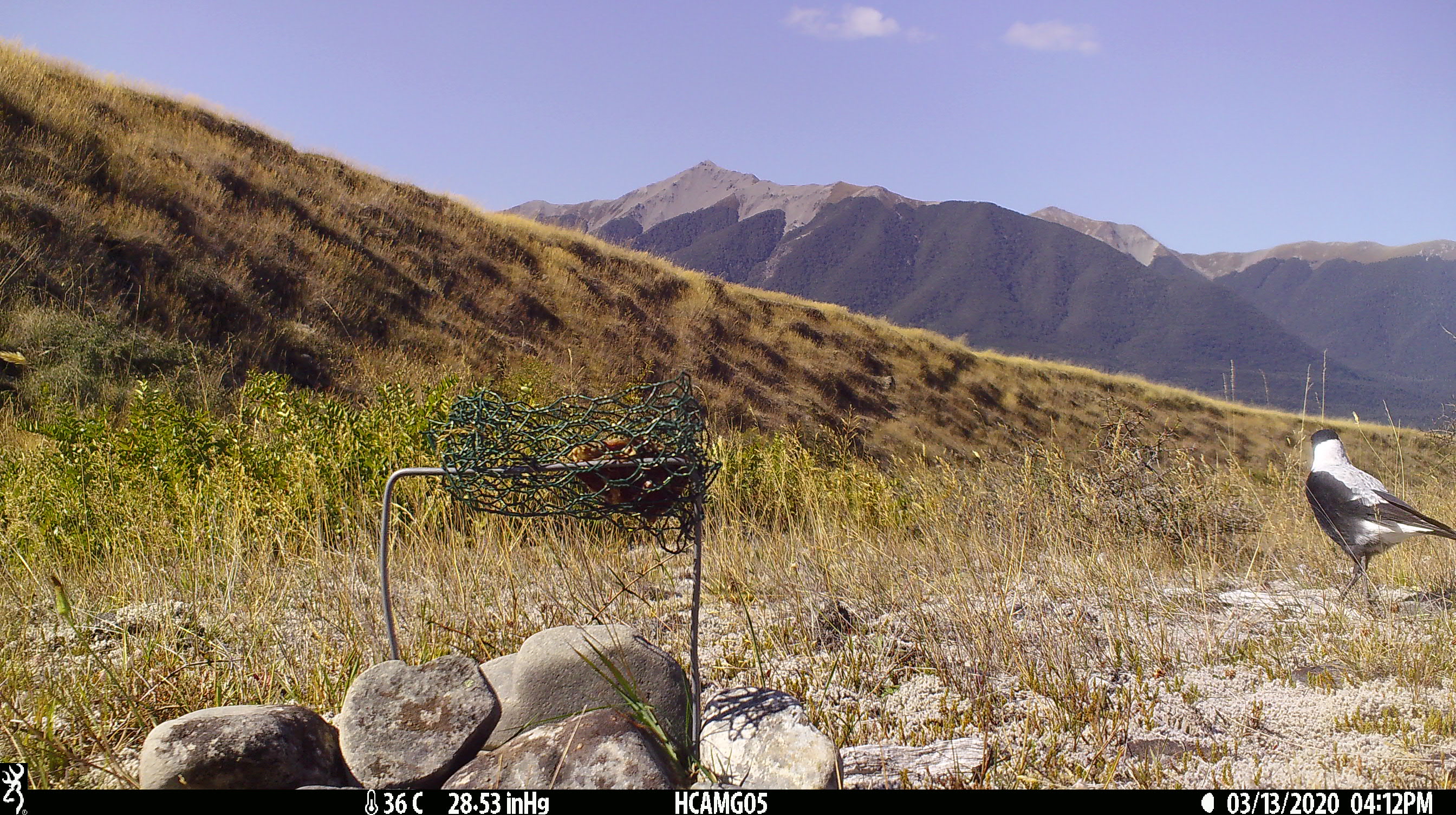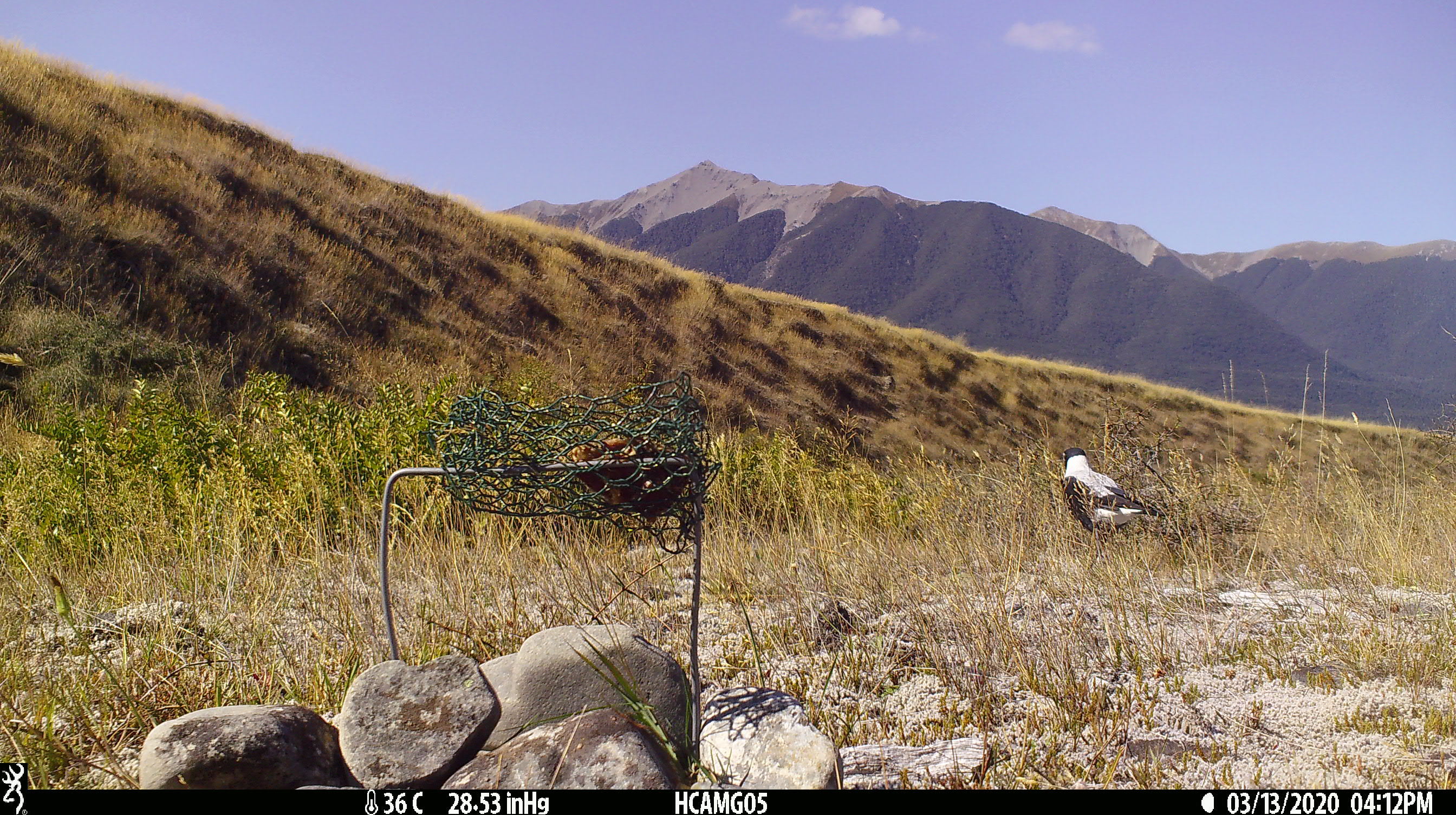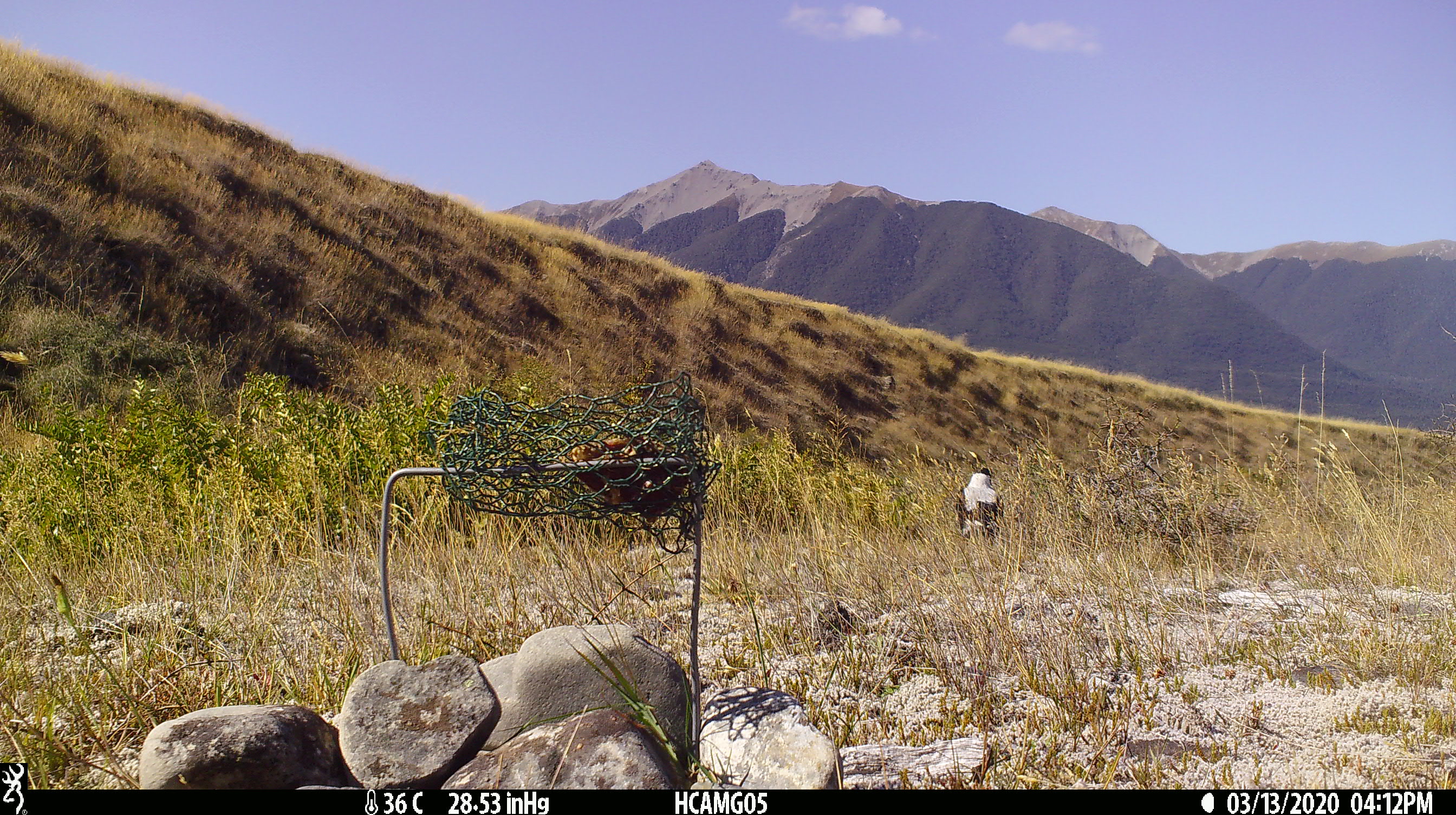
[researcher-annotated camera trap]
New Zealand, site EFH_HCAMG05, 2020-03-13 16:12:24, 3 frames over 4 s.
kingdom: Animalia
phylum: Chordata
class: Aves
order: Passeriformes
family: Artamidae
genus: Gymnorhina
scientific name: Gymnorhina tibicen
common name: australian magpie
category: magpie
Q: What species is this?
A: Magpie (australian magpie) (Gymnorhina tibicen).